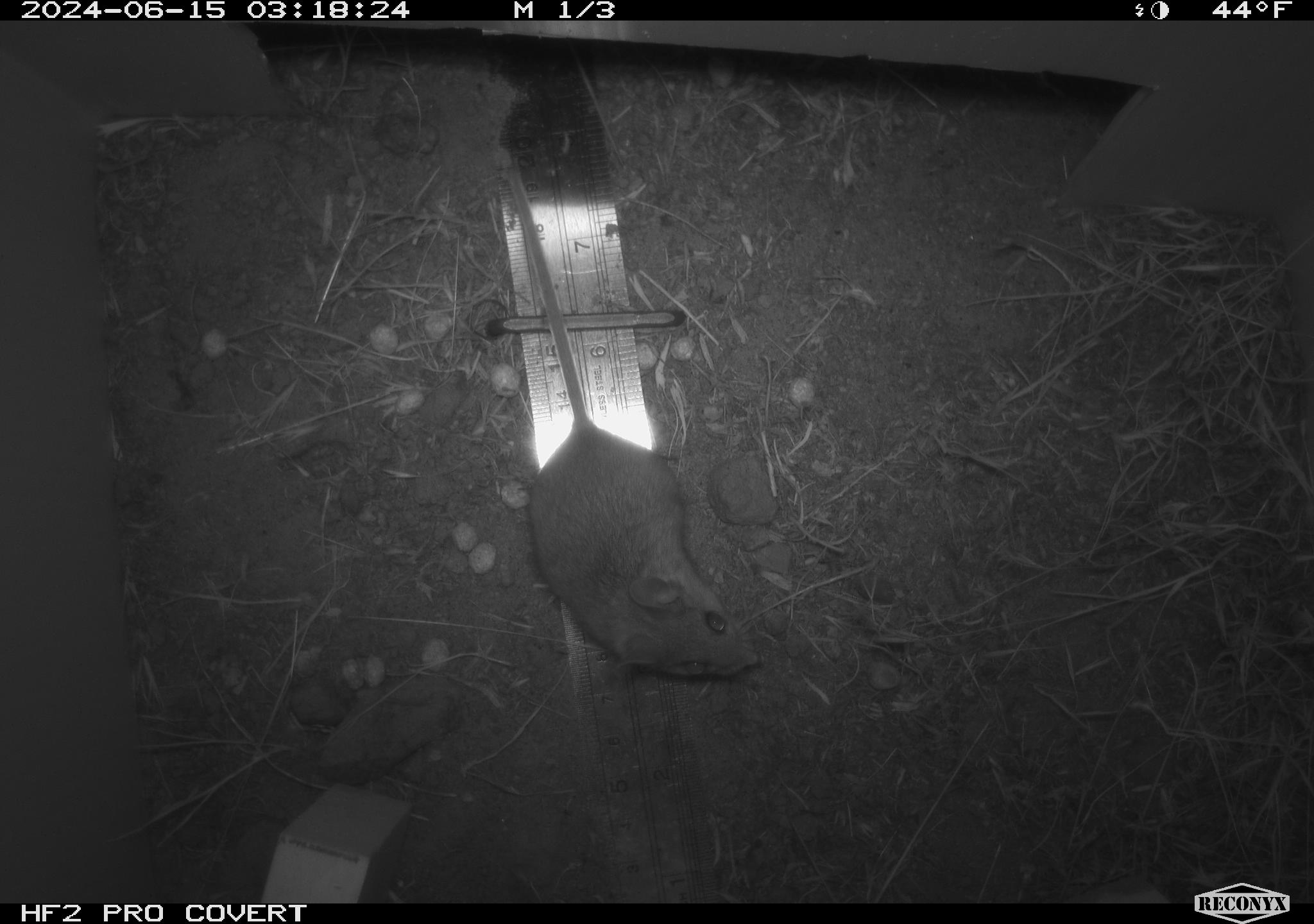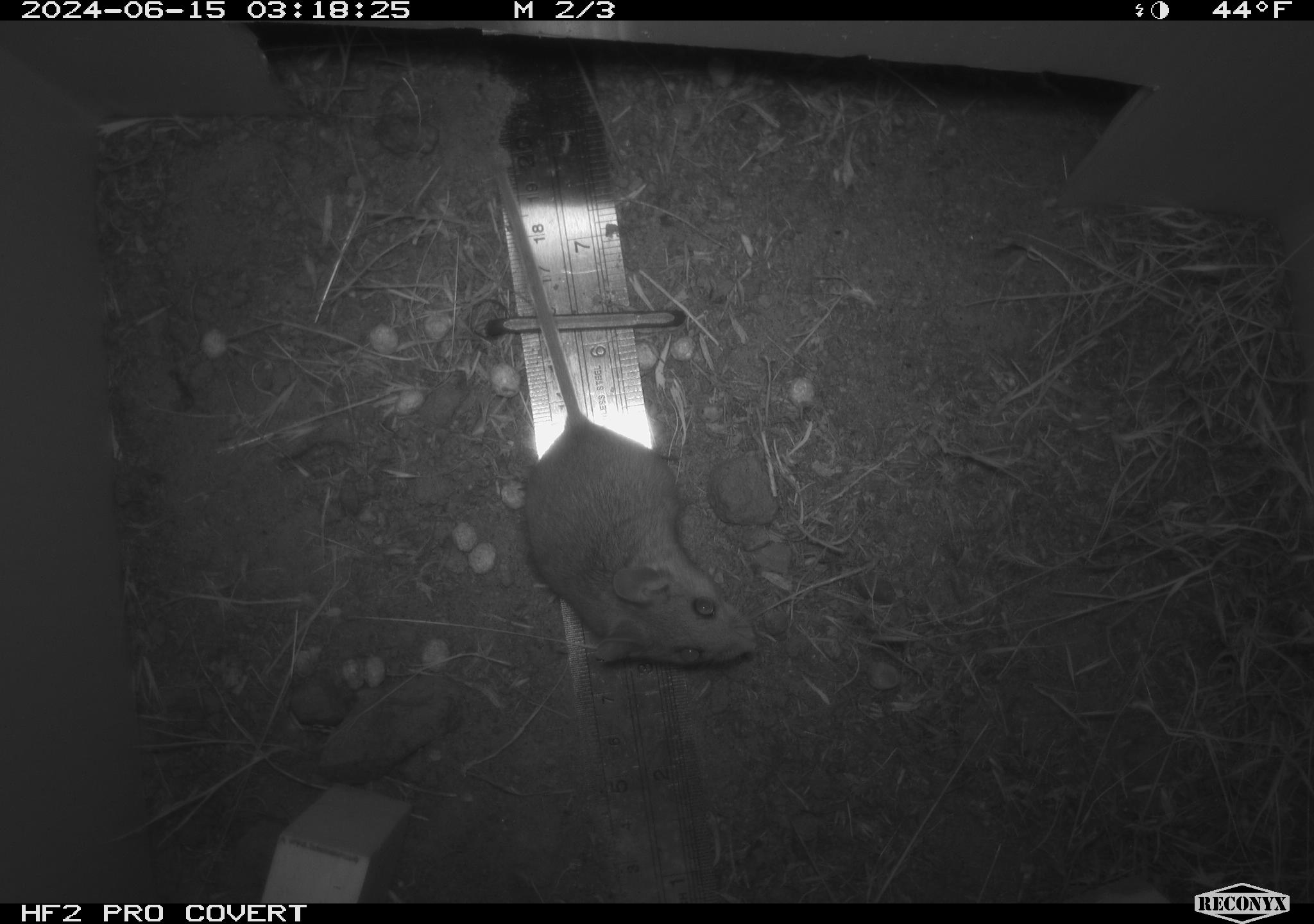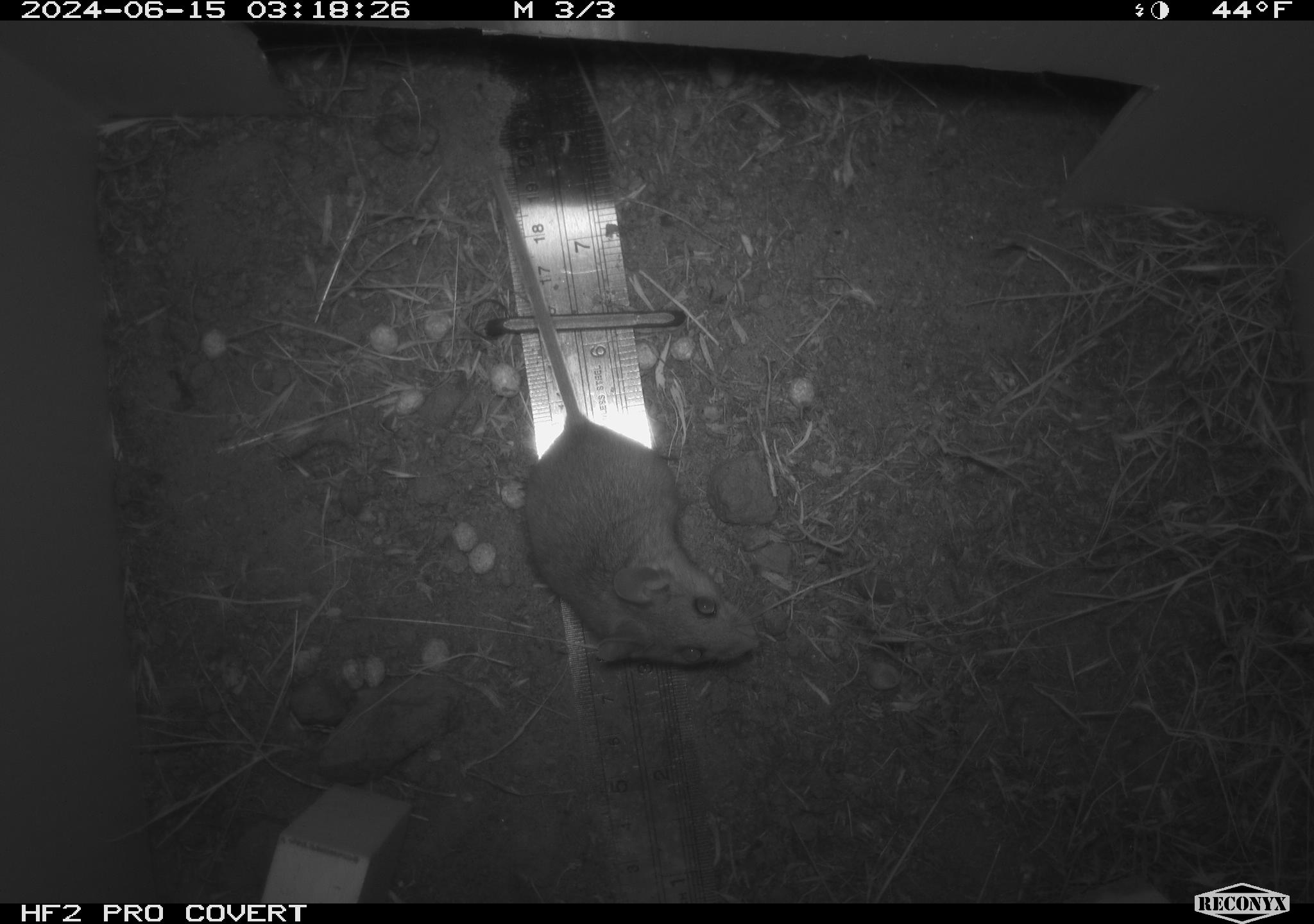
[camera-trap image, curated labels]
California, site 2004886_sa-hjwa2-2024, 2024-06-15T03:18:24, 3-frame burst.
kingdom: Animalia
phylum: Chordata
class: Mammalia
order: Rodentia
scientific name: Rodentia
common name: rodent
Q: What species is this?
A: Rodent (Rodentia).